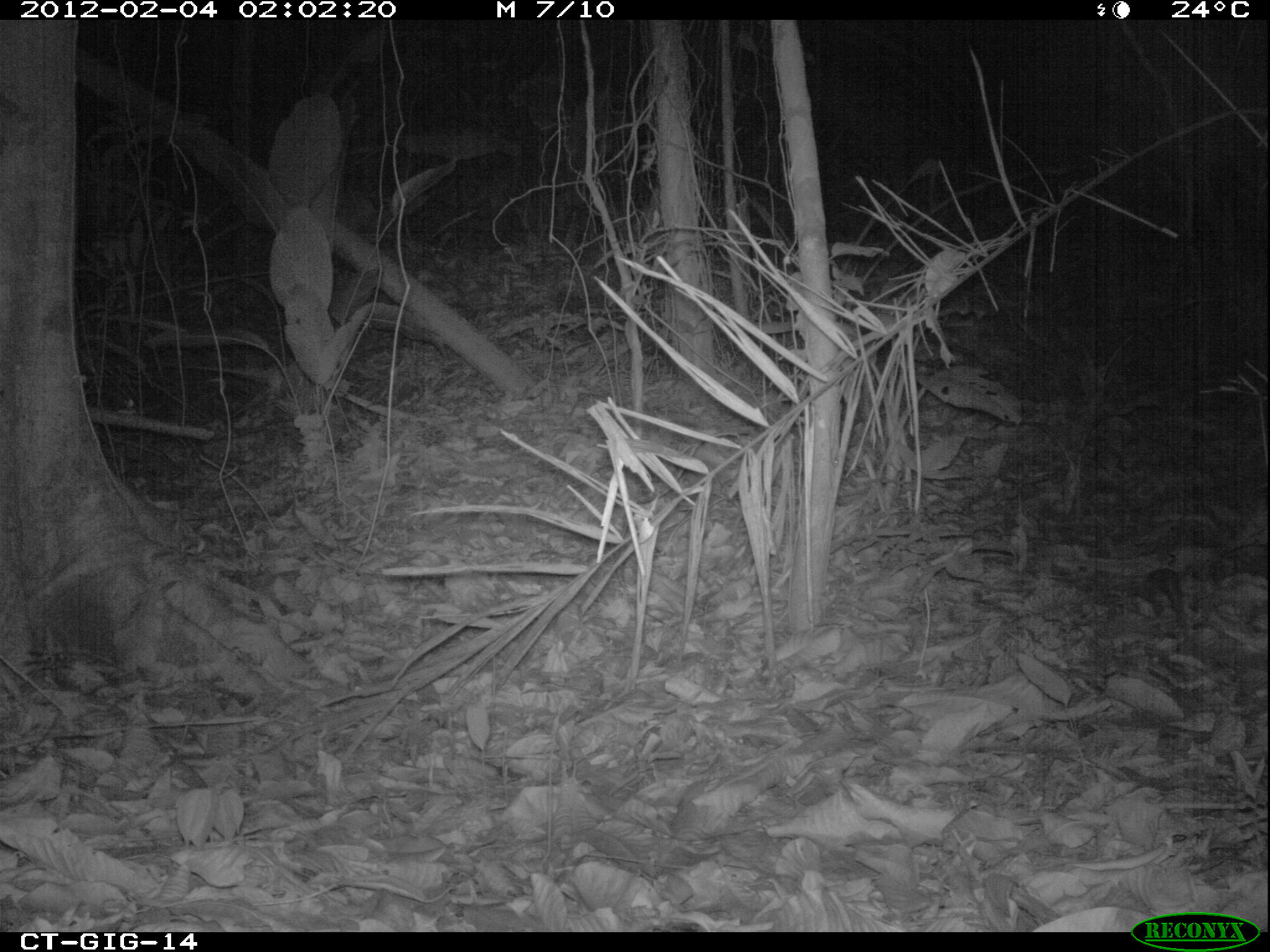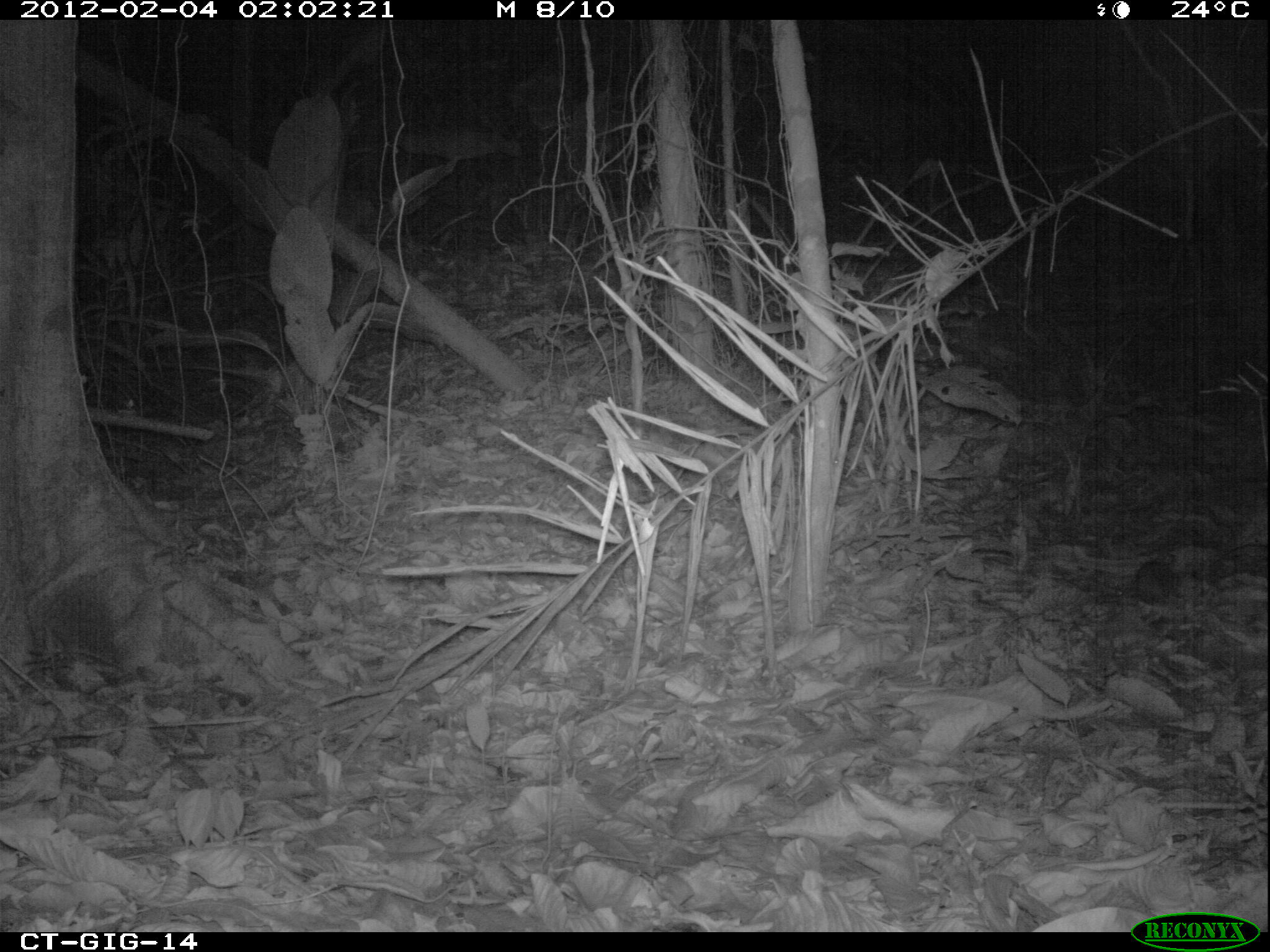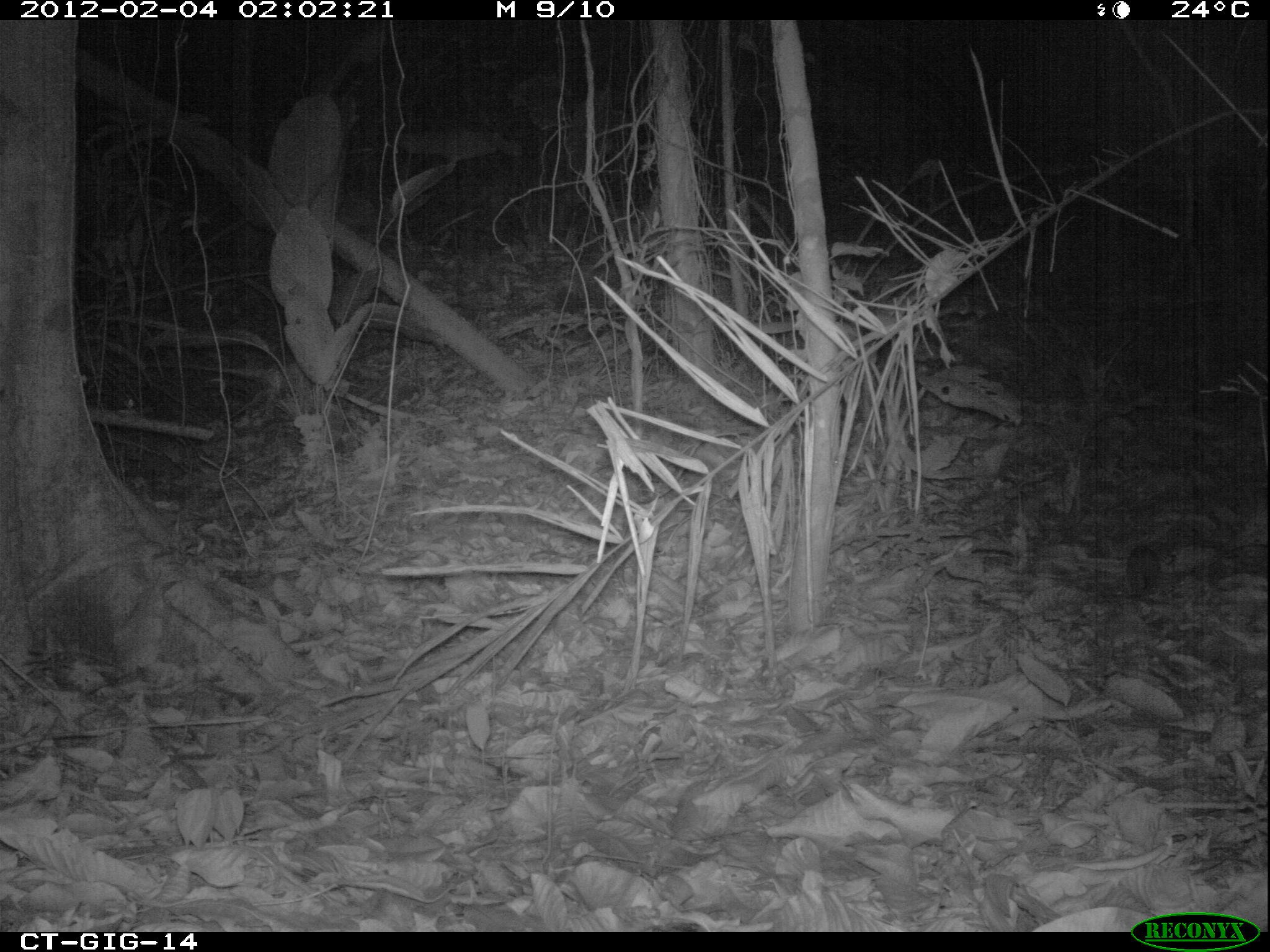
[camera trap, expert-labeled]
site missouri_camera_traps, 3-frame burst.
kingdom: Animalia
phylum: Chordata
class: Mammalia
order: Rodentia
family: Muridae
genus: Rattus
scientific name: Rattus praetor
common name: spiny rat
Spiny rat (Rattus praetor). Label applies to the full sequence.